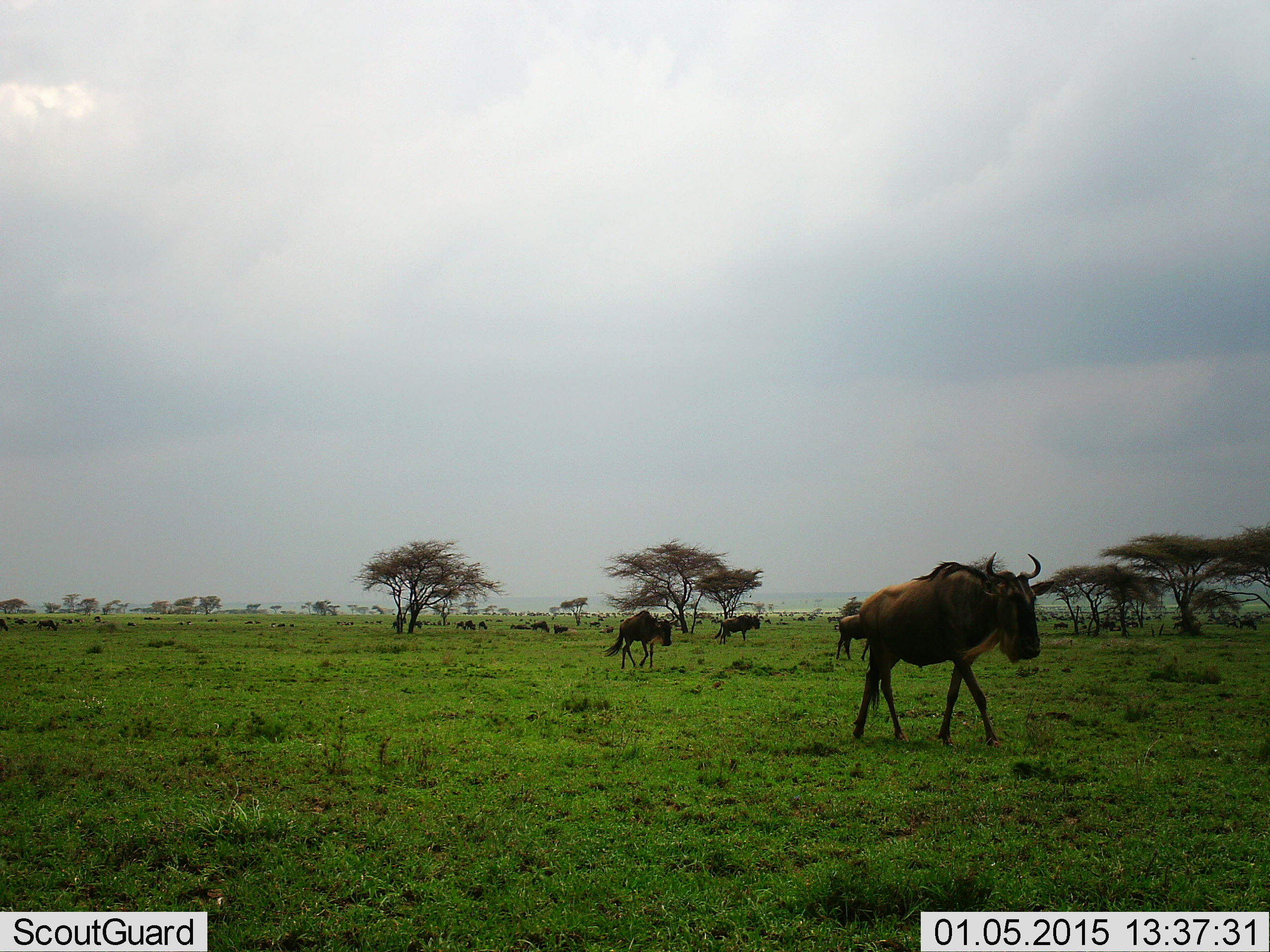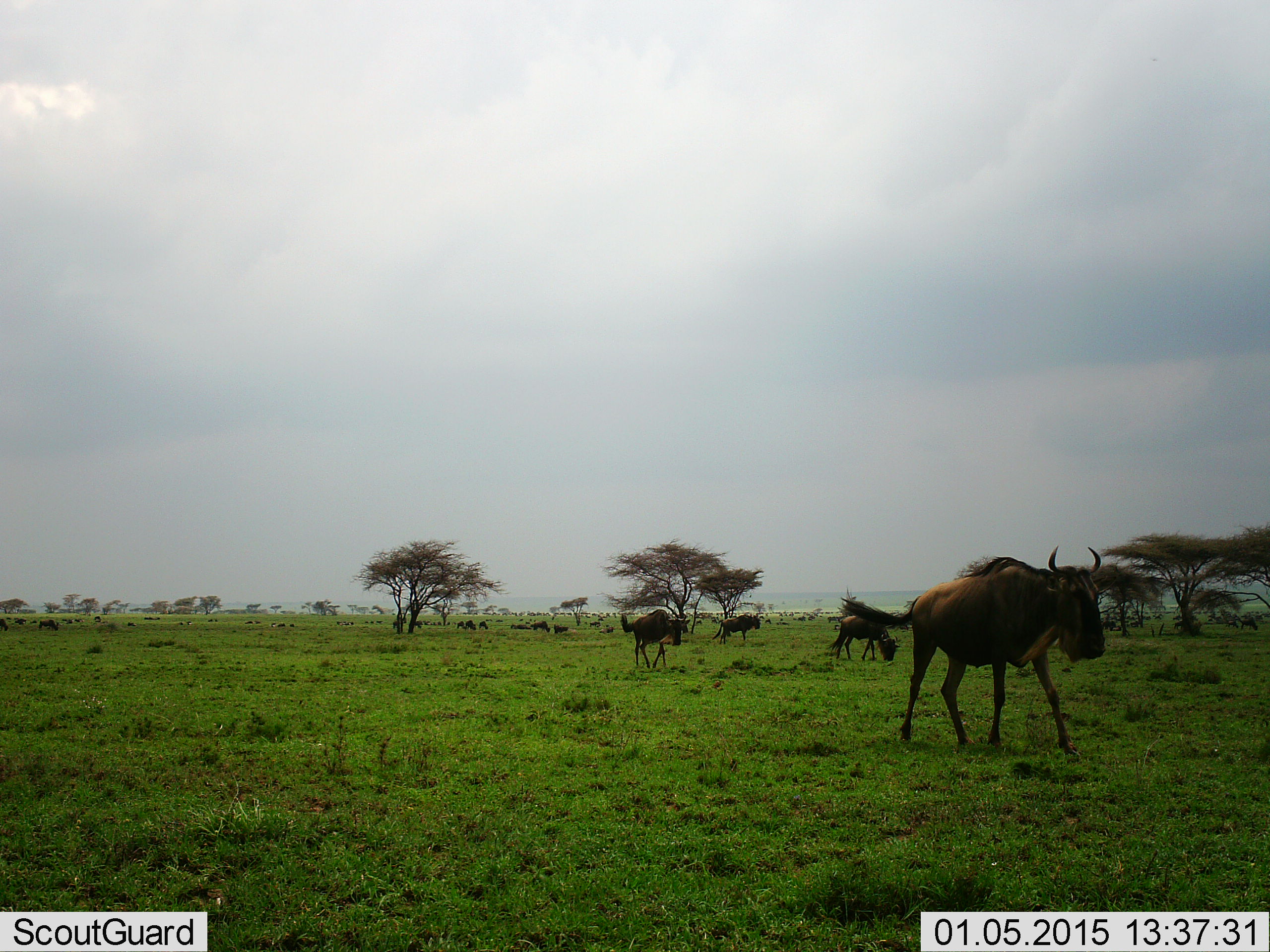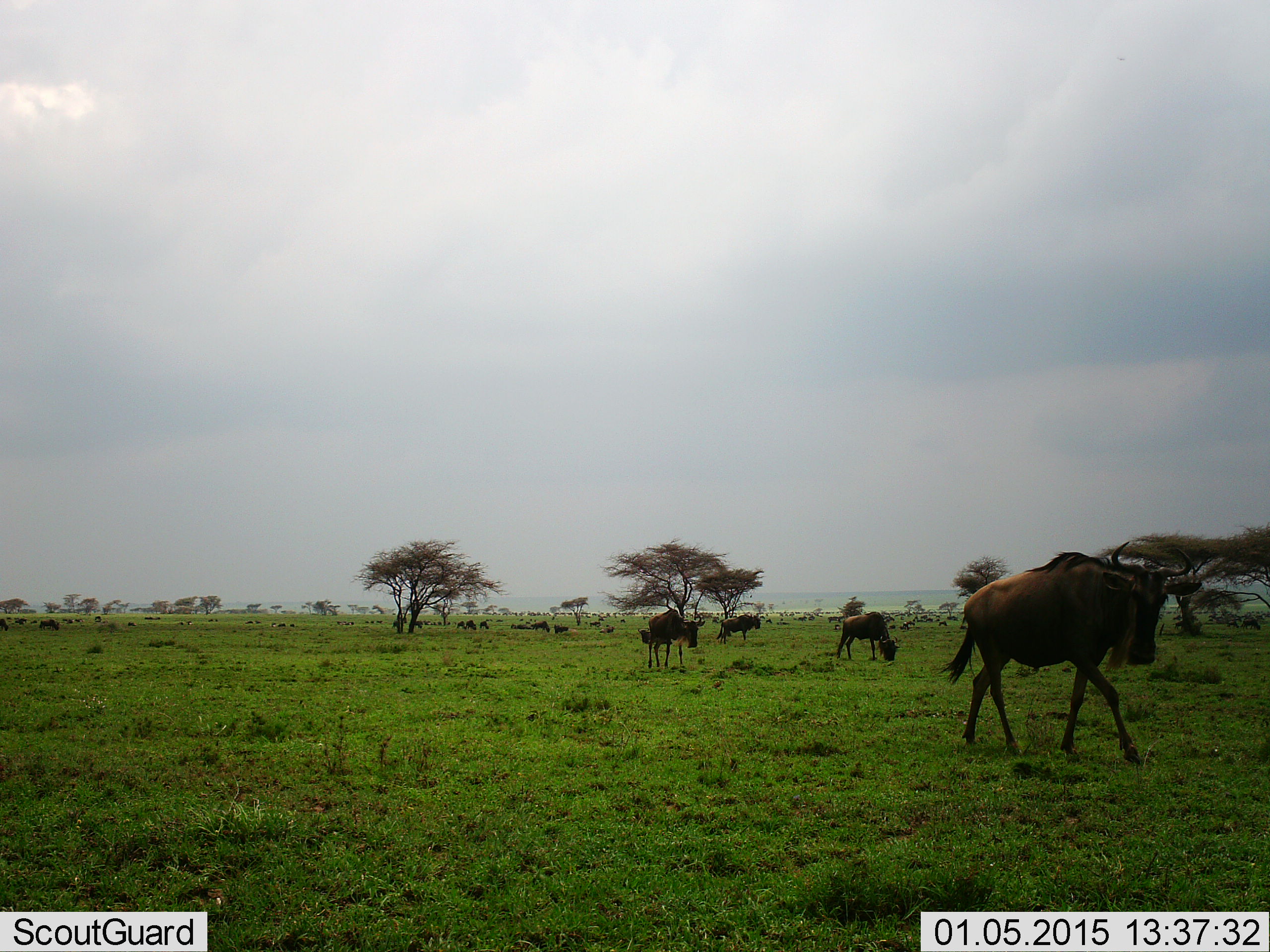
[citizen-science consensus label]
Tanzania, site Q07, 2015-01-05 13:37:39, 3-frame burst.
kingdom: Animalia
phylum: Chordata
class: Mammalia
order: Artiodactyla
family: Bovidae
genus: Connochaetes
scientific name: Connochaetes taurinus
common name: blue wildebeest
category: wildebeest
Wildebeest (blue wildebeest) (Connochaetes taurinus), count 10. Behavior (volunteer vote fractions): standing 60%, resting 30%, moving 90%, interacting 0%. Young present (vote fraction): 0%. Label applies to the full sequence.